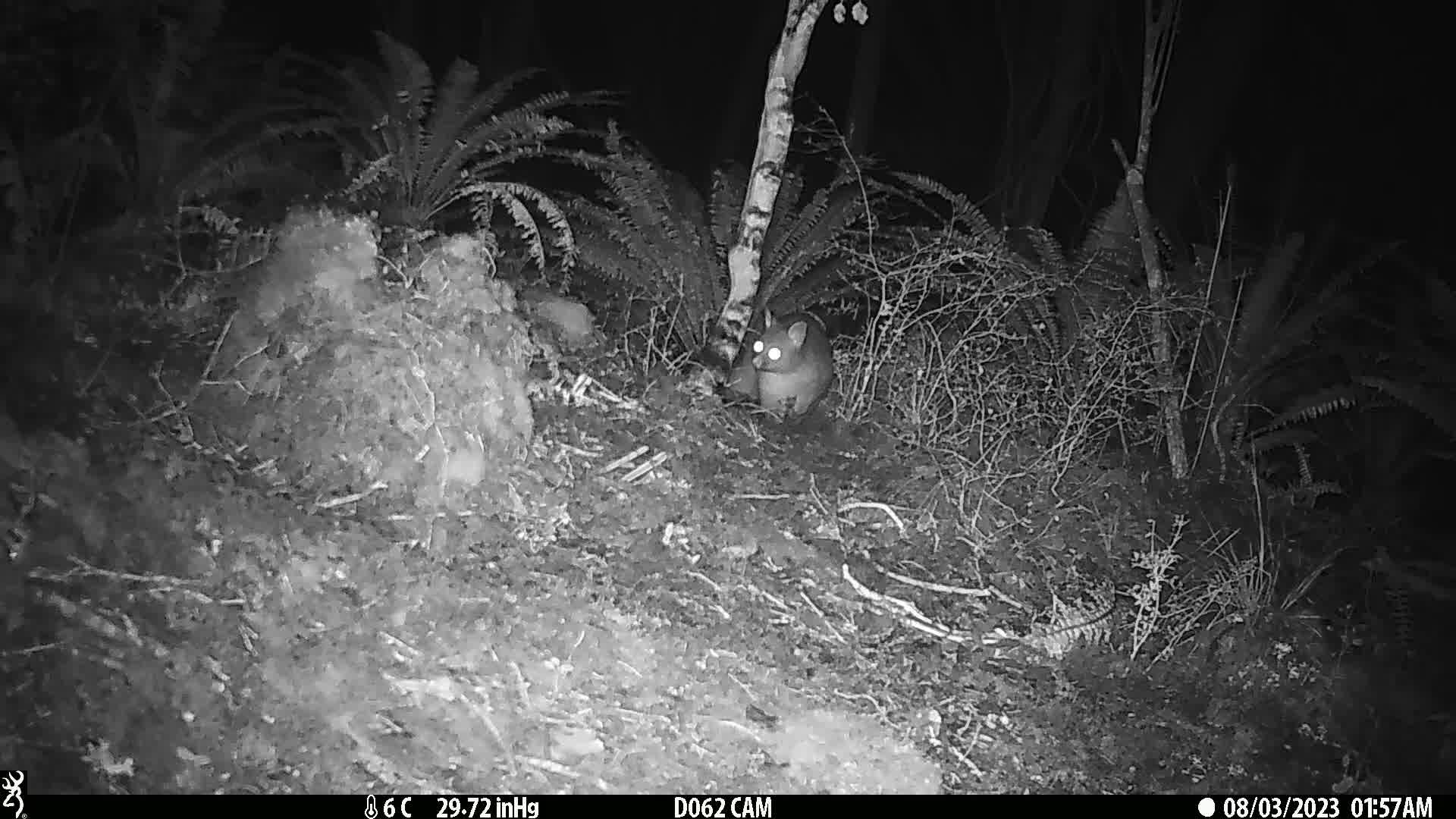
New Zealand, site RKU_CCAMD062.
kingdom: Animalia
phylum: Chordata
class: Mammalia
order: Diprotodontia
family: Phalangeridae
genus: Trichosurus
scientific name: Trichosurus vulpecula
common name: common brushtail possum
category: possum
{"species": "possum (common brushtail possum) (Trichosurus vulpecula)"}